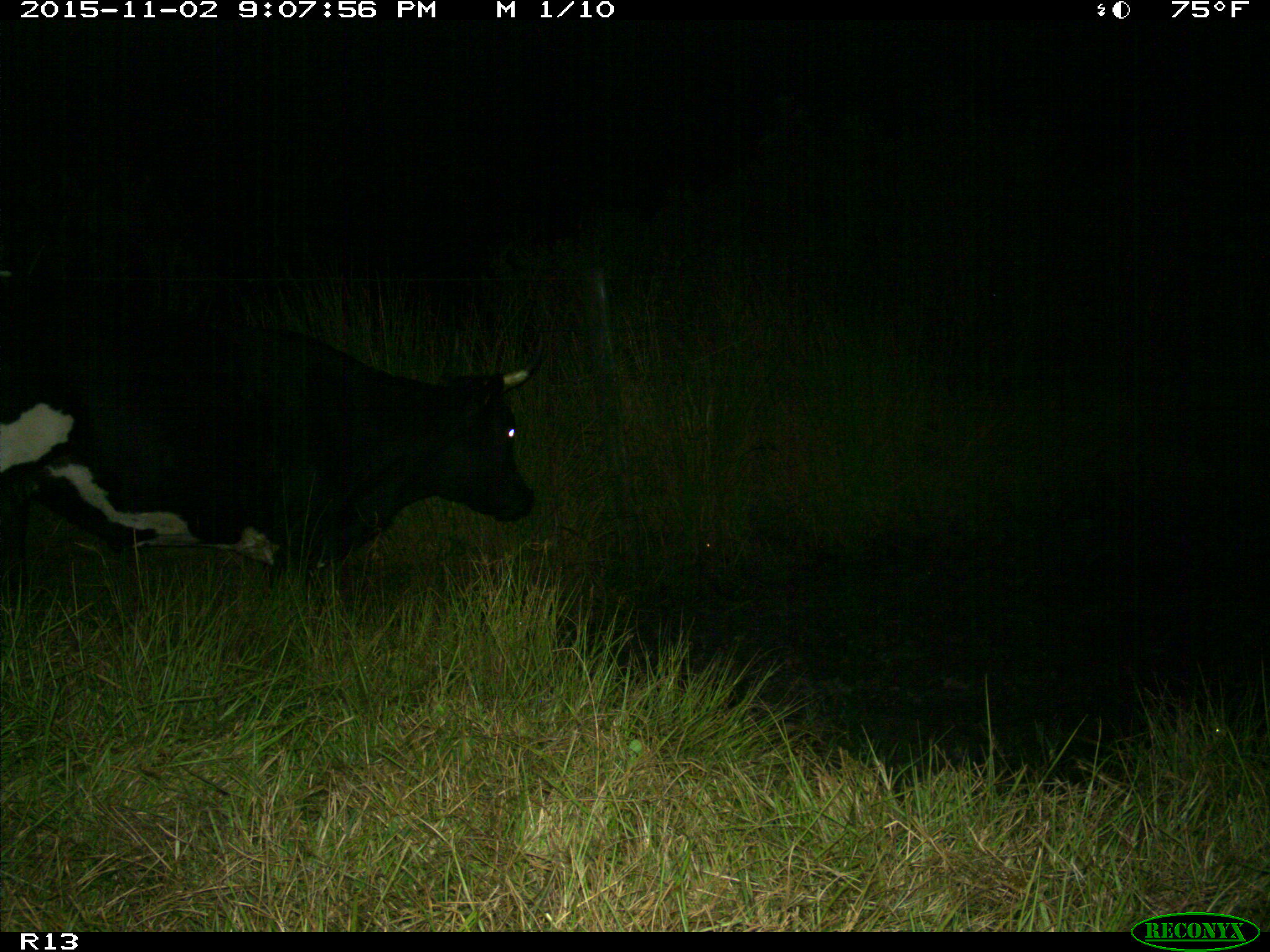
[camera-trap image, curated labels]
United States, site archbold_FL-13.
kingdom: Animalia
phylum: Chordata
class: Mammalia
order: Artiodactyla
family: Bovidae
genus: Bos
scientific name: Bos taurus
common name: domestic cow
Bos taurus (domestic cow).